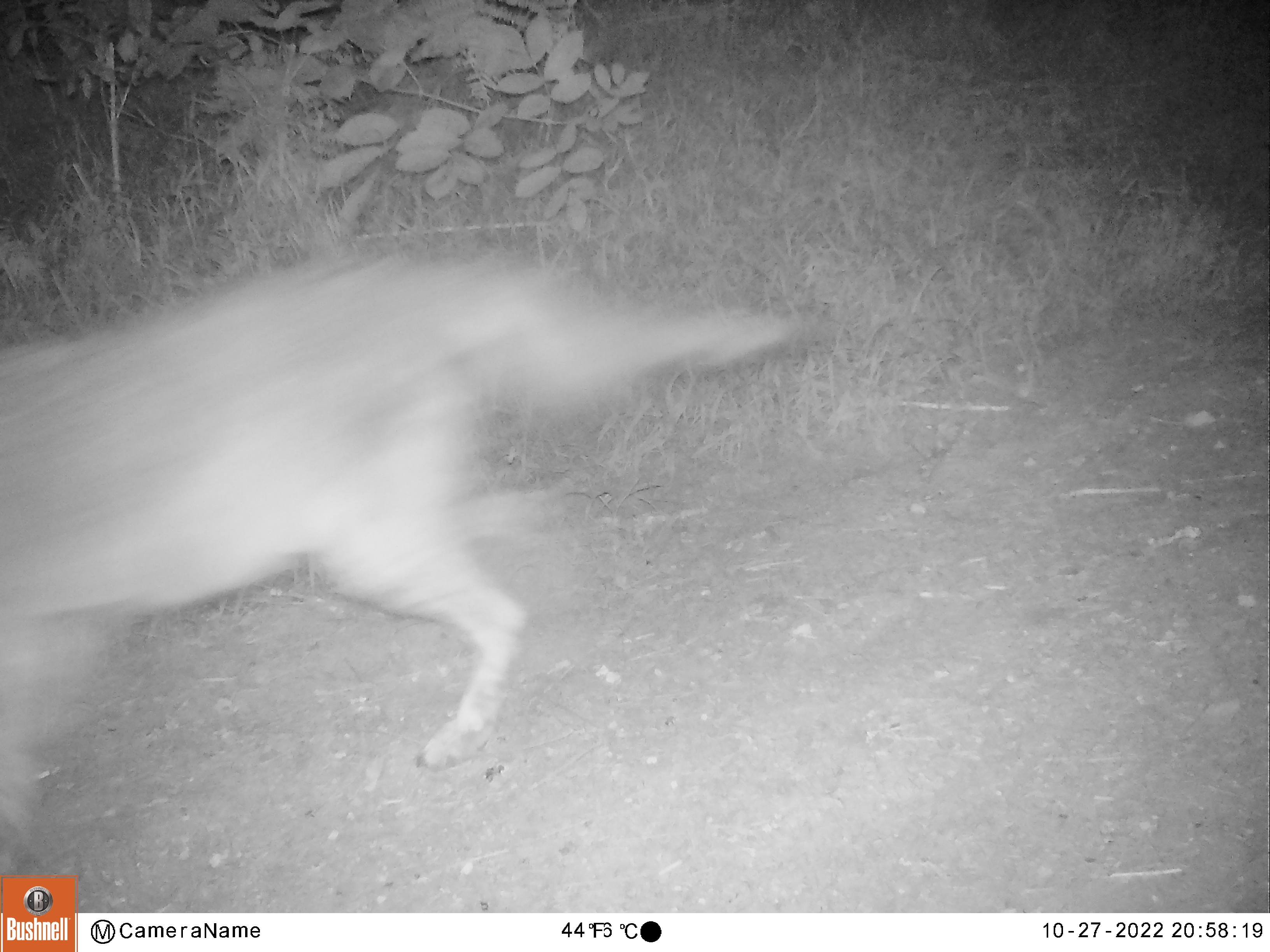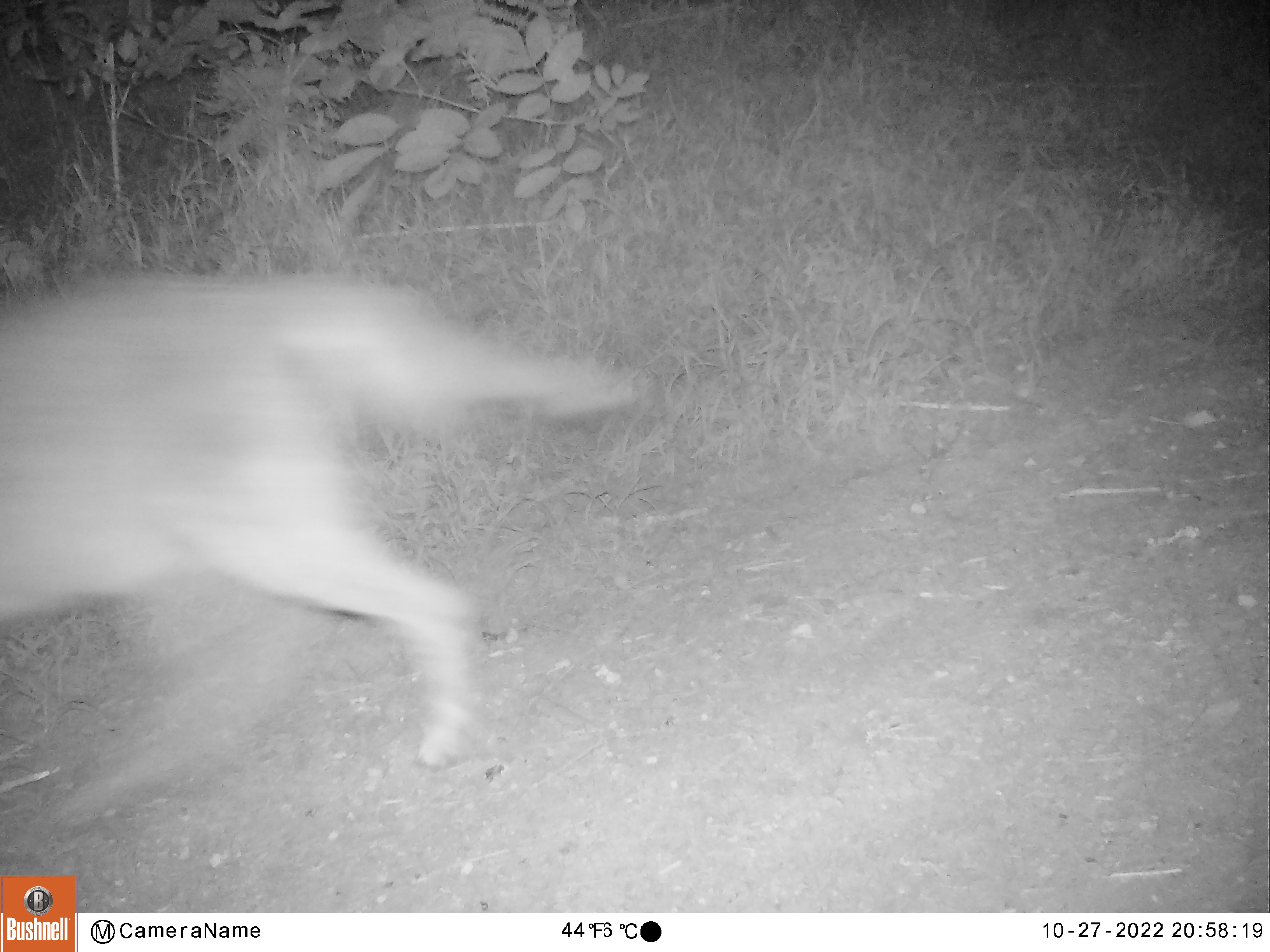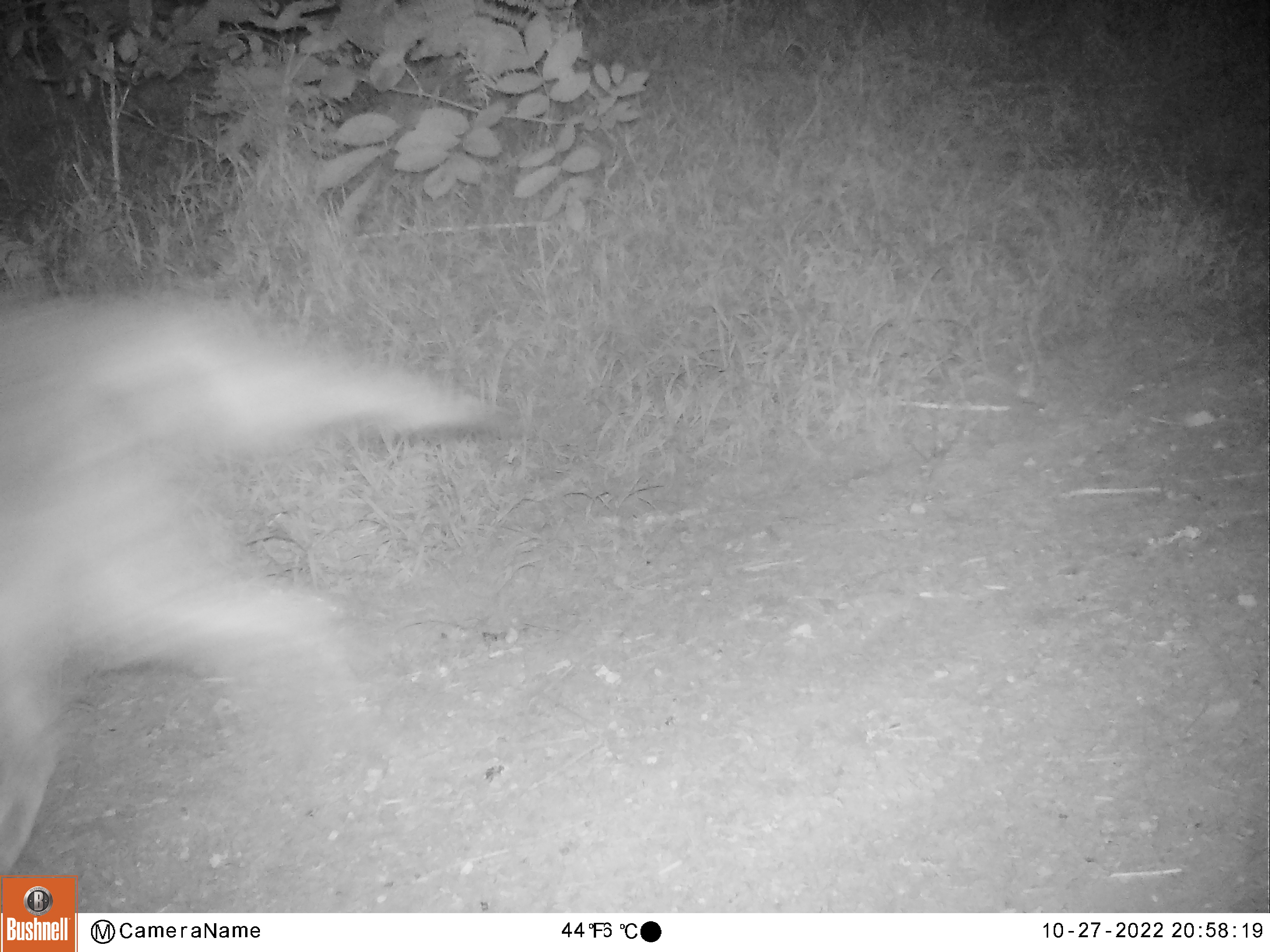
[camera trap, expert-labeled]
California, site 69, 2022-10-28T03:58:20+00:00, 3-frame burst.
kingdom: Animalia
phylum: Chordata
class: Mammalia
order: Carnivora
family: Canidae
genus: Canis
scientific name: Canis latrans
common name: coyote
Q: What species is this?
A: Coyote (Canis latrans).